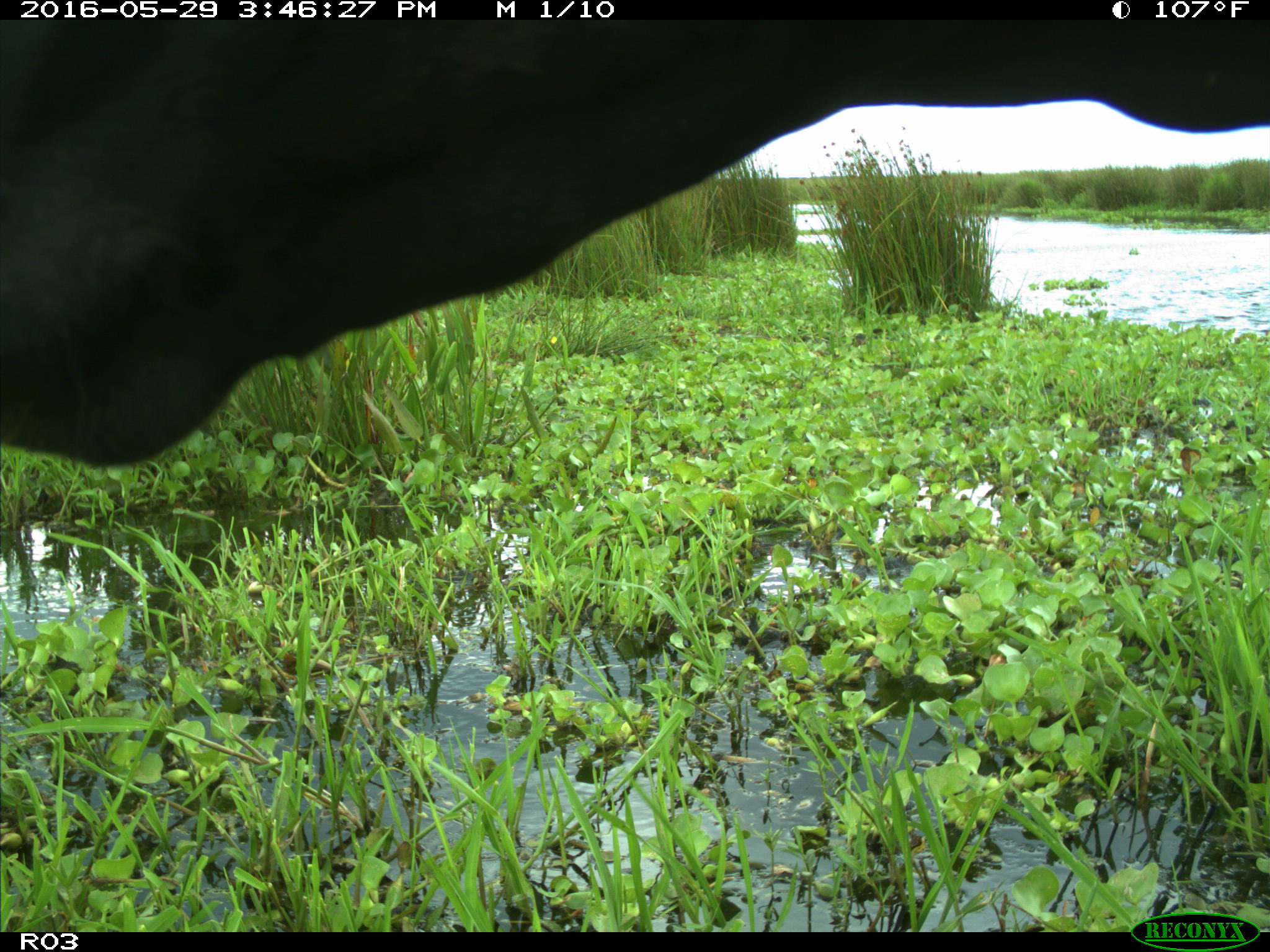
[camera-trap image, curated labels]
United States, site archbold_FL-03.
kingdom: Animalia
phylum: Chordata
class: Mammalia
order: Artiodactyla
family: Bovidae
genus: Bos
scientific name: Bos taurus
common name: domestic cow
Bos taurus (domestic cow).